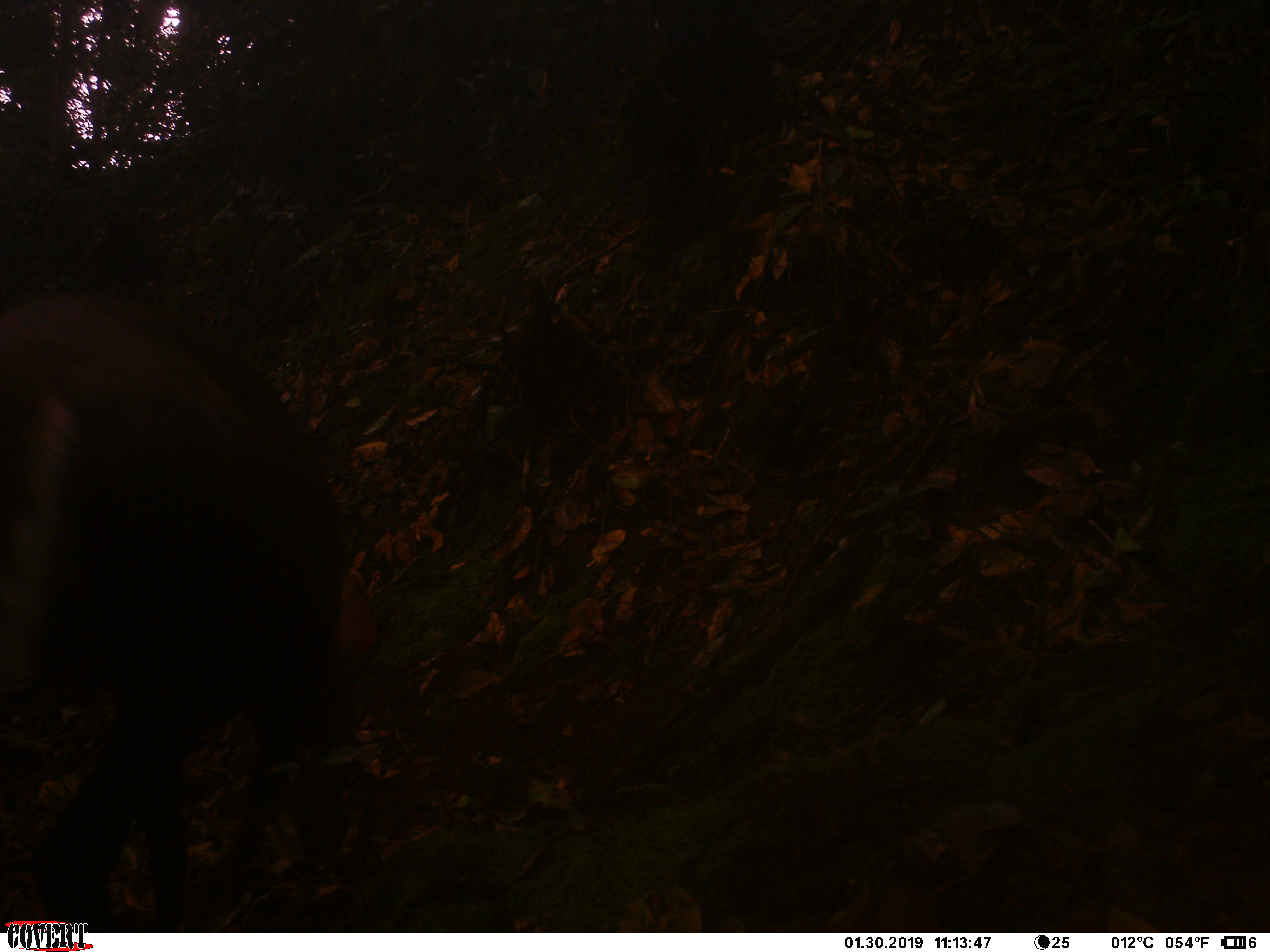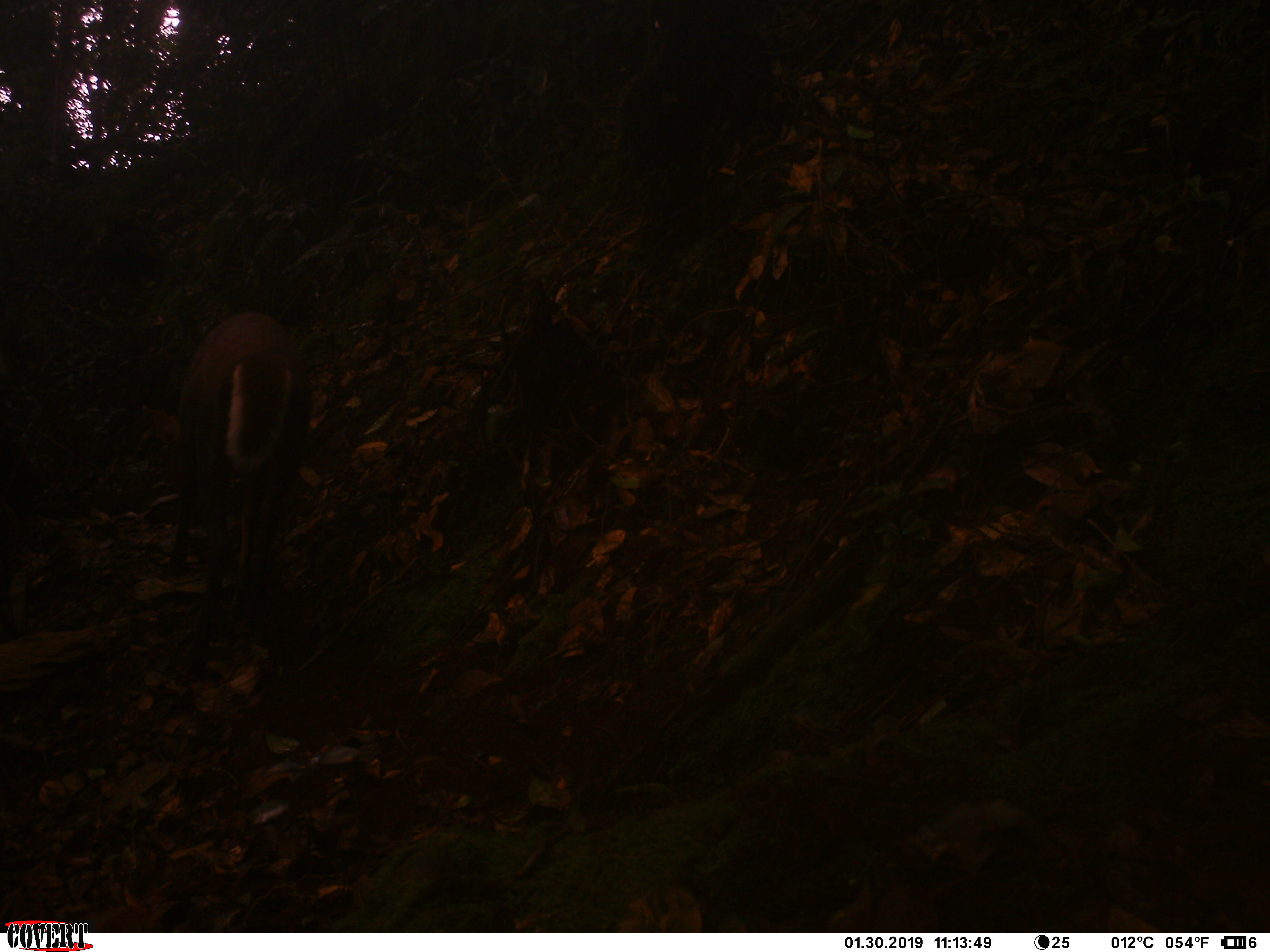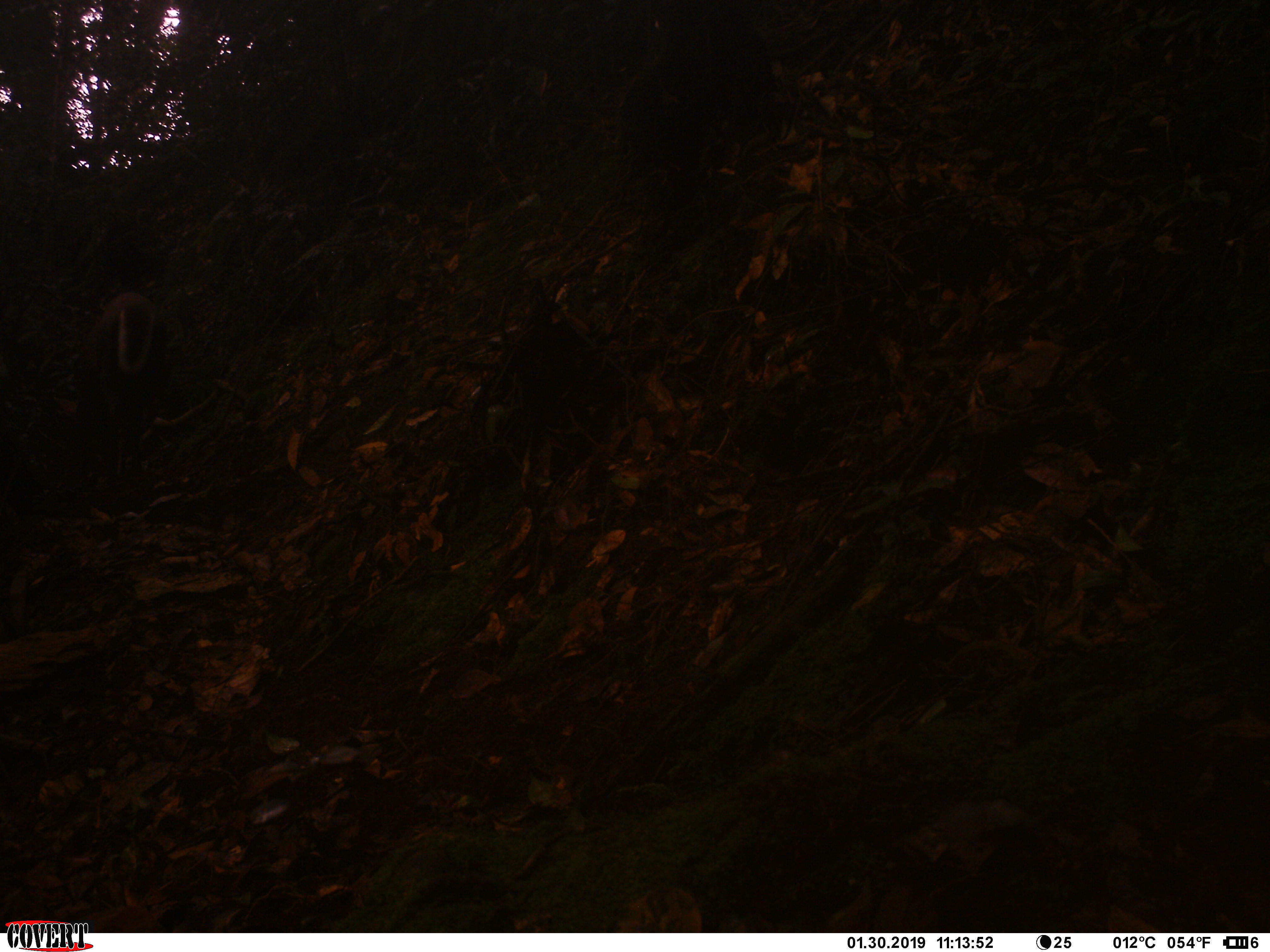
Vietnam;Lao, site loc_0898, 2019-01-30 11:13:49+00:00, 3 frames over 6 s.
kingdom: Animalia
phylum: Chordata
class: Mammalia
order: Artiodactyla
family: Cervidae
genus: Muntiacus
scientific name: Muntiacus rooseveltorum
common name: roosevelt's muntjac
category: roosevelts muntjac group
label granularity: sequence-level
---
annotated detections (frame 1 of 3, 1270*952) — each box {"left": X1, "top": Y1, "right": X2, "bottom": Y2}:
roosevelts muntjac group: {"left": 0, "top": 291, "right": 373, "bottom": 933}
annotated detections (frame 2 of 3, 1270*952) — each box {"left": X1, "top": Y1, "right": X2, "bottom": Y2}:
roosevelts muntjac group: {"left": 166, "top": 310, "right": 310, "bottom": 684}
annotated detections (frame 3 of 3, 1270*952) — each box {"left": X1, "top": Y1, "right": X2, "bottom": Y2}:
roosevelts muntjac group: {"left": 80, "top": 291, "right": 170, "bottom": 477}